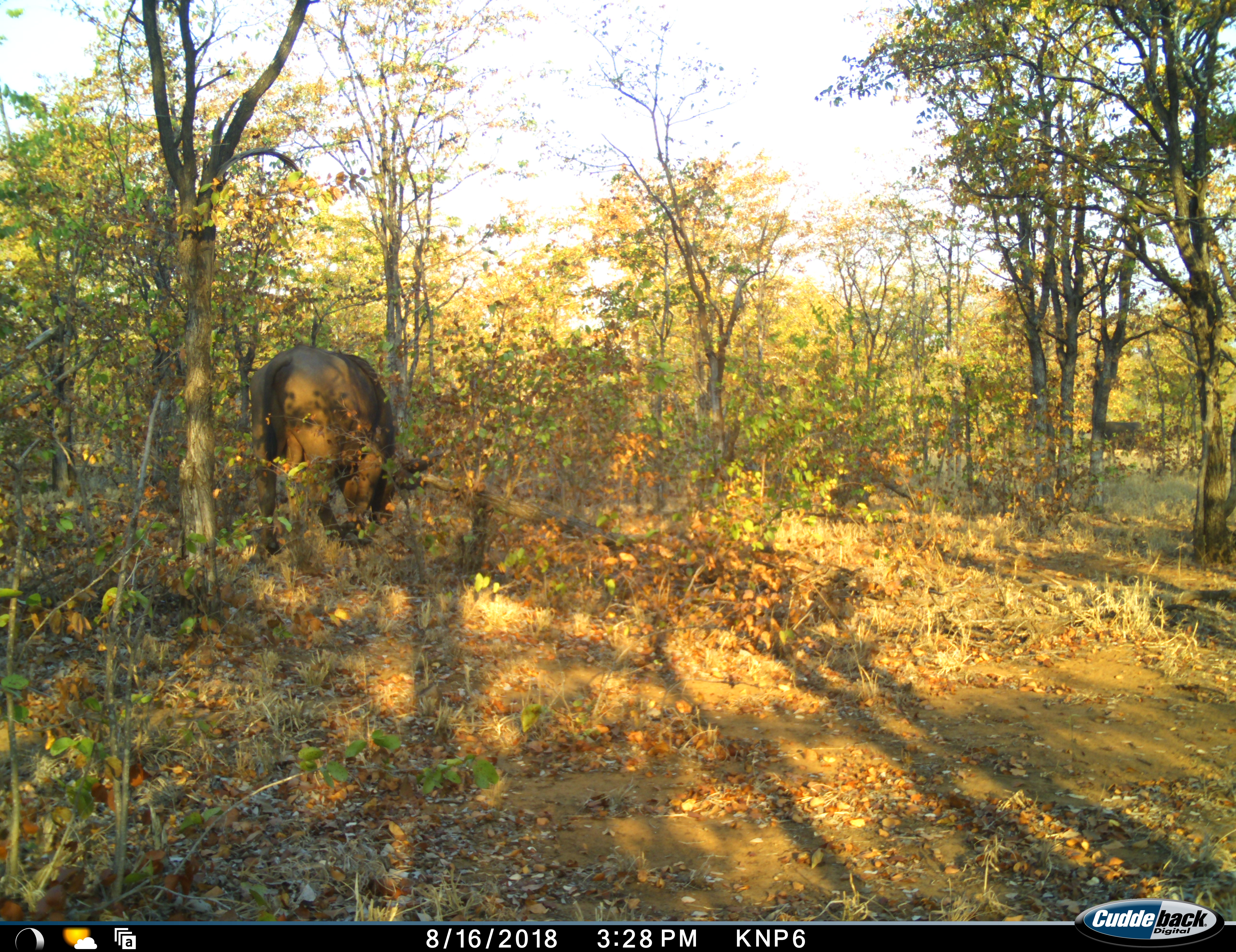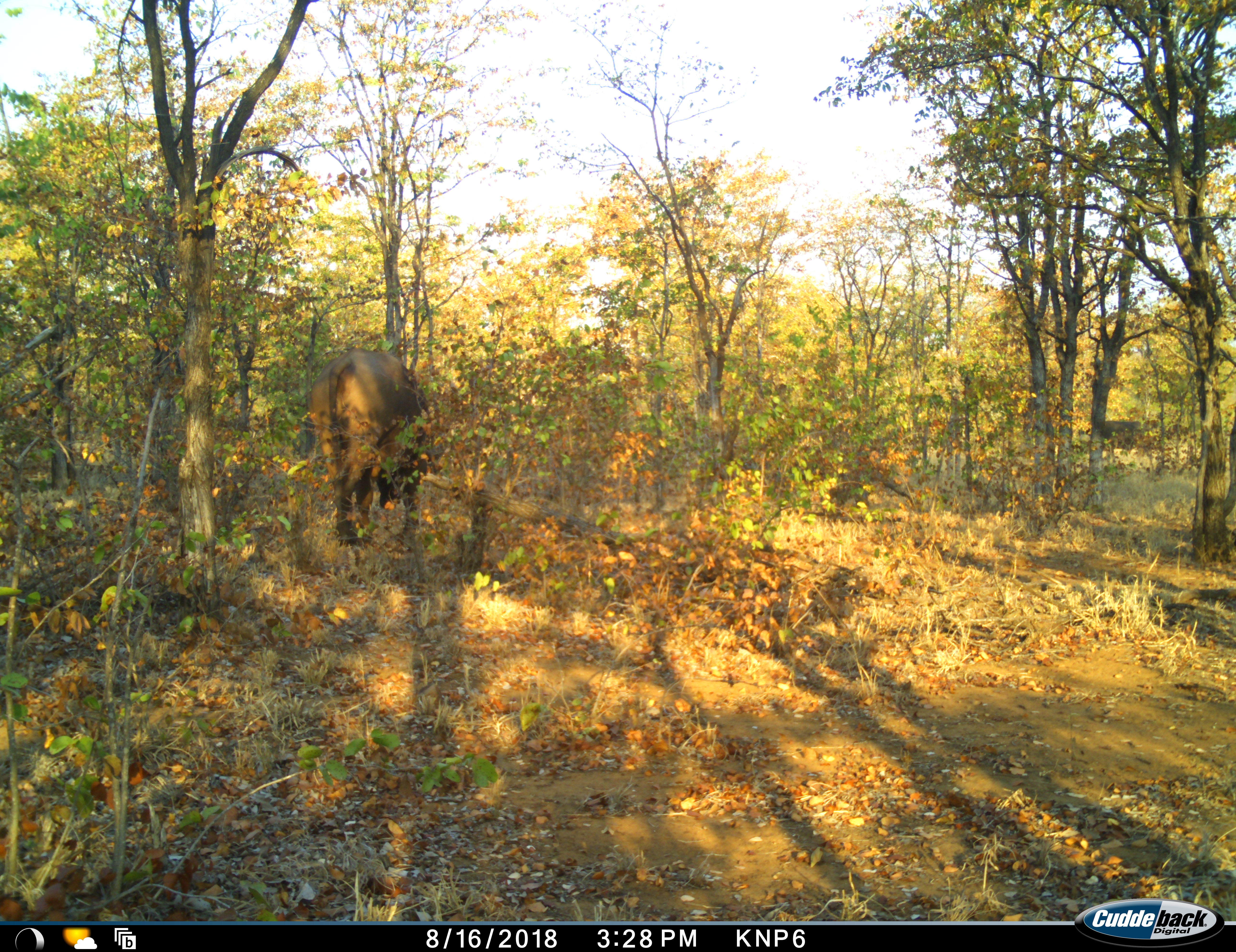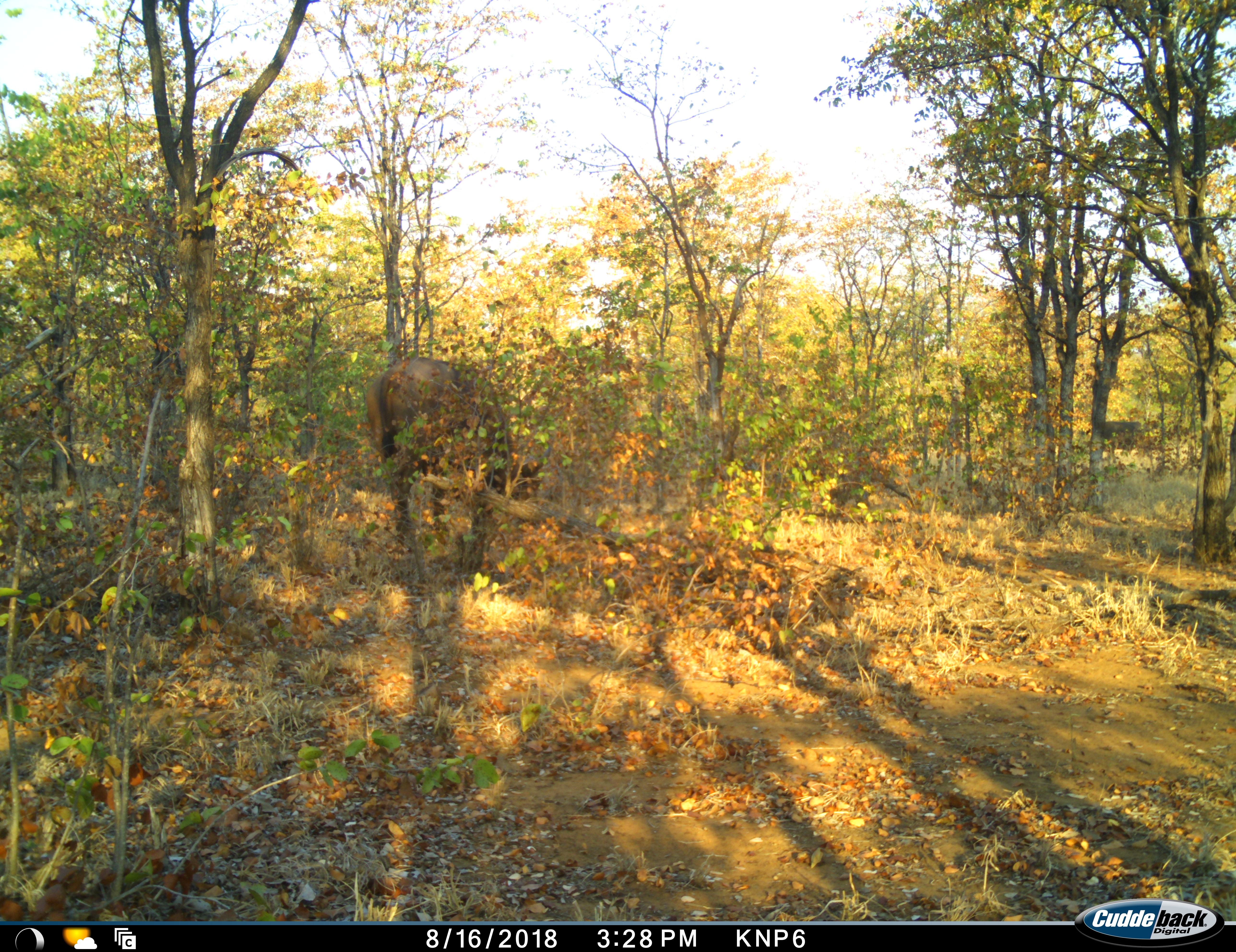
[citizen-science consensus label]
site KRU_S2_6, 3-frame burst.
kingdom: Animalia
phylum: Chordata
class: Mammalia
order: Artiodactyla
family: Bovidae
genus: Syncerus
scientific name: Syncerus caffer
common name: african buffalo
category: buffalo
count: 1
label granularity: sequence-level